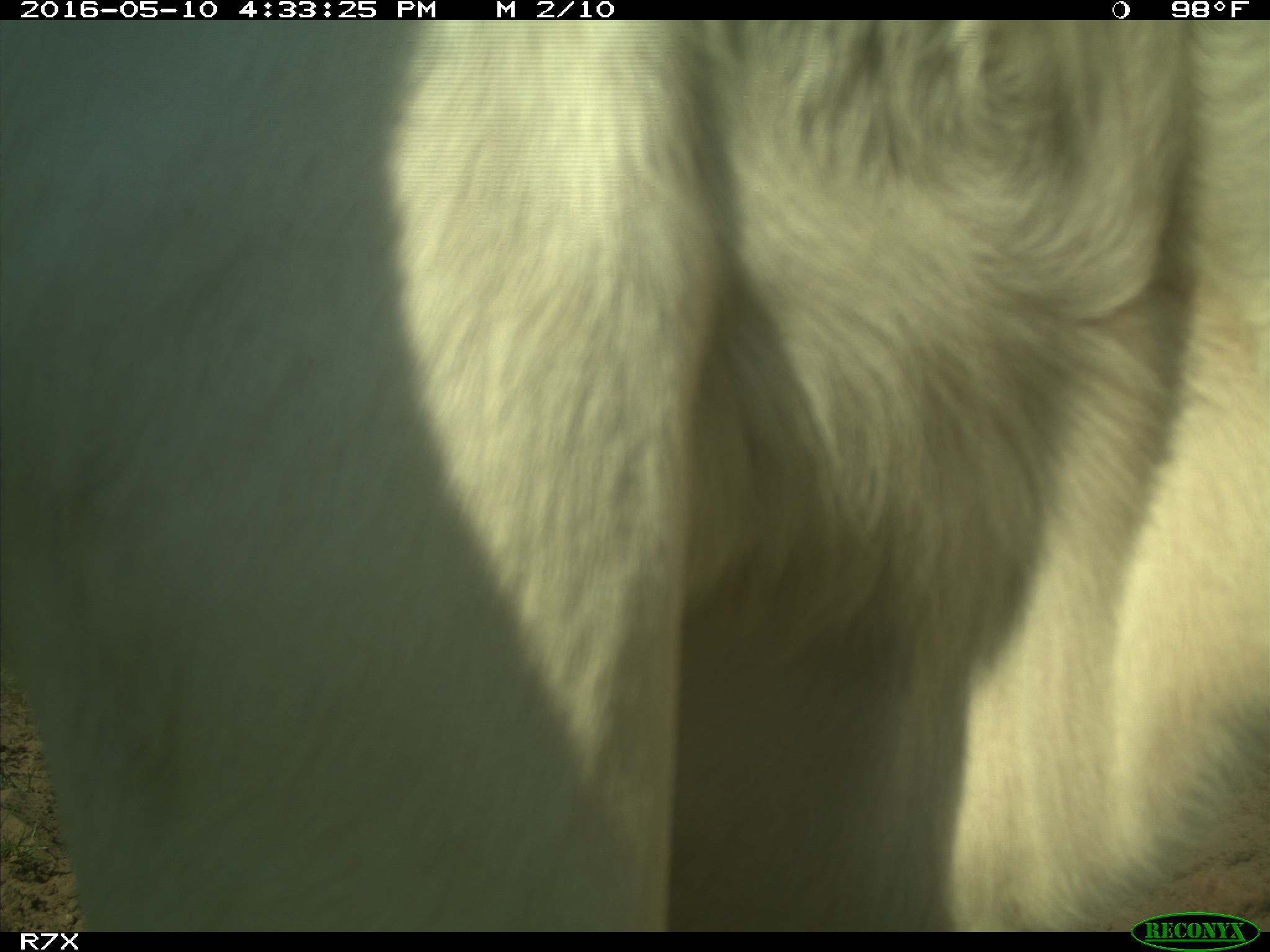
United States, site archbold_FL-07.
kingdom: Animalia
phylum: Chordata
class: Mammalia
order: Artiodactyla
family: Bovidae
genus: Bos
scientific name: Bos taurus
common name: domestic cow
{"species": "Bos taurus (domestic cow)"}